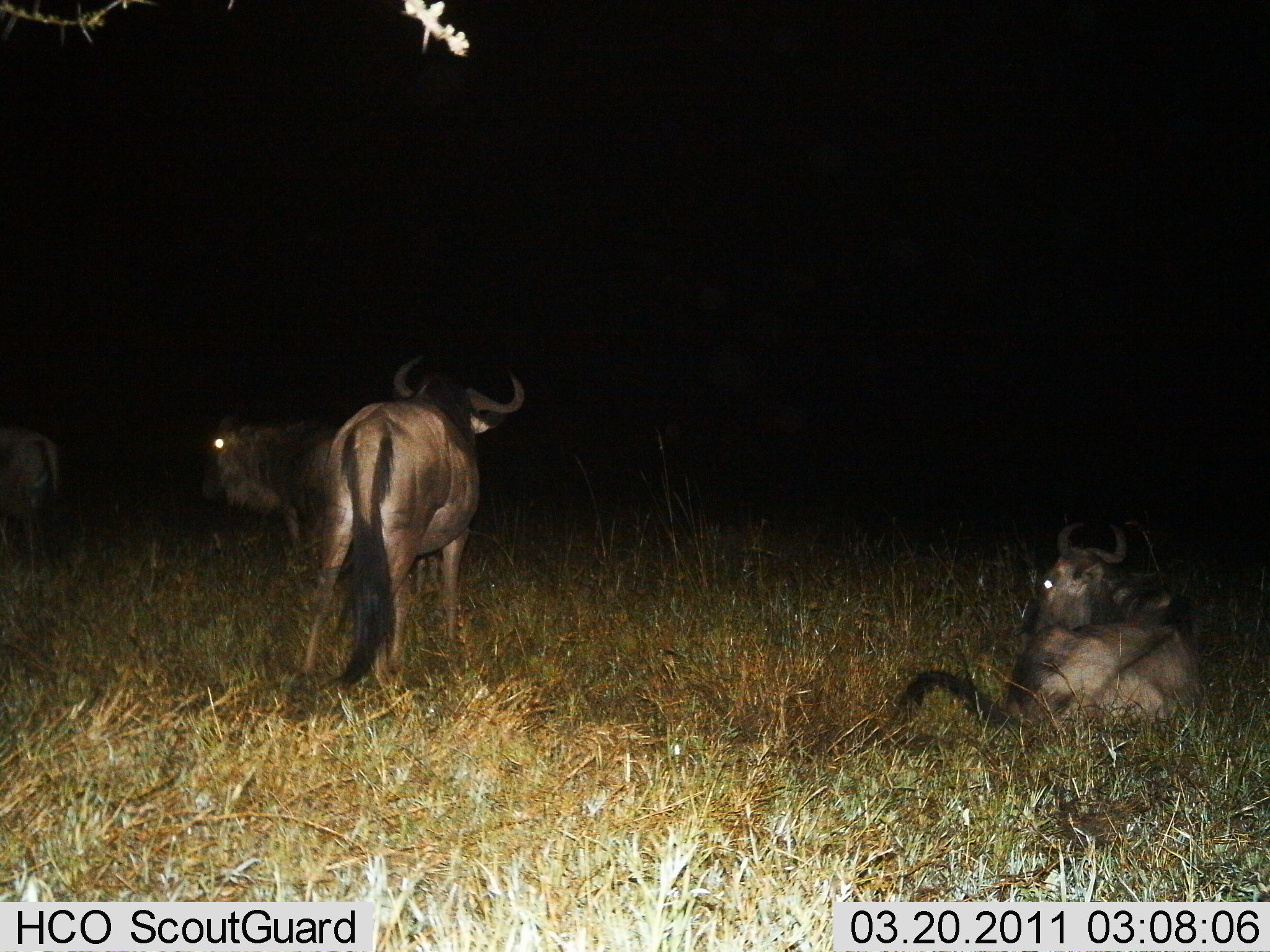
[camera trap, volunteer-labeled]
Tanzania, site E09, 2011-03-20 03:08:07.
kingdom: Animalia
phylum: Chordata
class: Mammalia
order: Artiodactyla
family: Bovidae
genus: Connochaetes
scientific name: Connochaetes taurinus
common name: blue wildebeest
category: wildebeest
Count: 4.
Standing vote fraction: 70%.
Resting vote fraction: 100%.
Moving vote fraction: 30%.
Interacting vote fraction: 0%.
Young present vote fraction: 0%.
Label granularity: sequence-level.